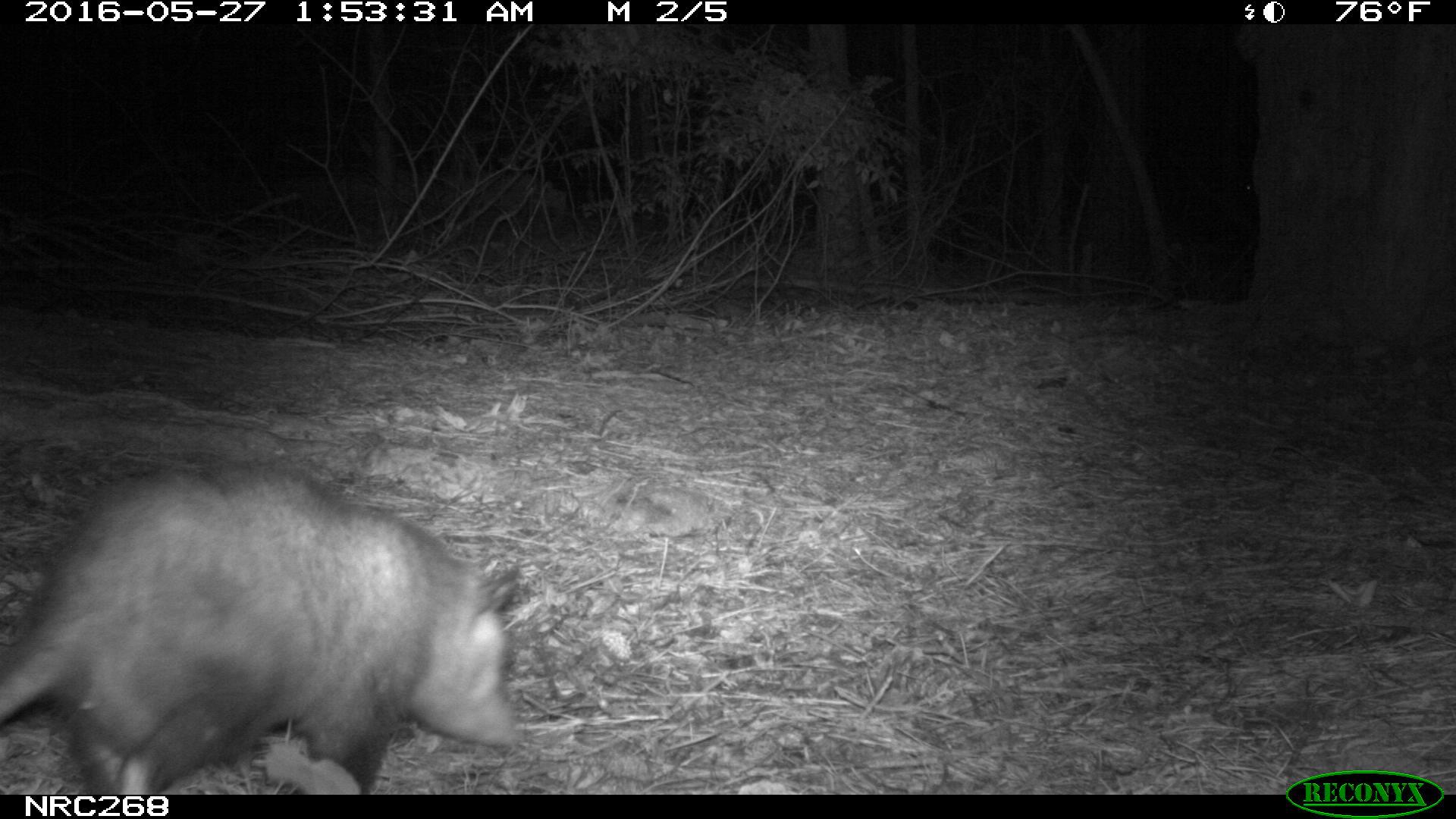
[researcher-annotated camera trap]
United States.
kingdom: Animalia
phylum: Chordata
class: Mammalia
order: Didelphimorphia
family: Didelphidae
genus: Didelphis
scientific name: Didelphis virginiana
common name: virginia opossum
Virginia Opossum (Didelphis virginiana).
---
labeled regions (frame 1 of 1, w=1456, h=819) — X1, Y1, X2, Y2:
Virginia Opossum: 0, 452, 531, 796